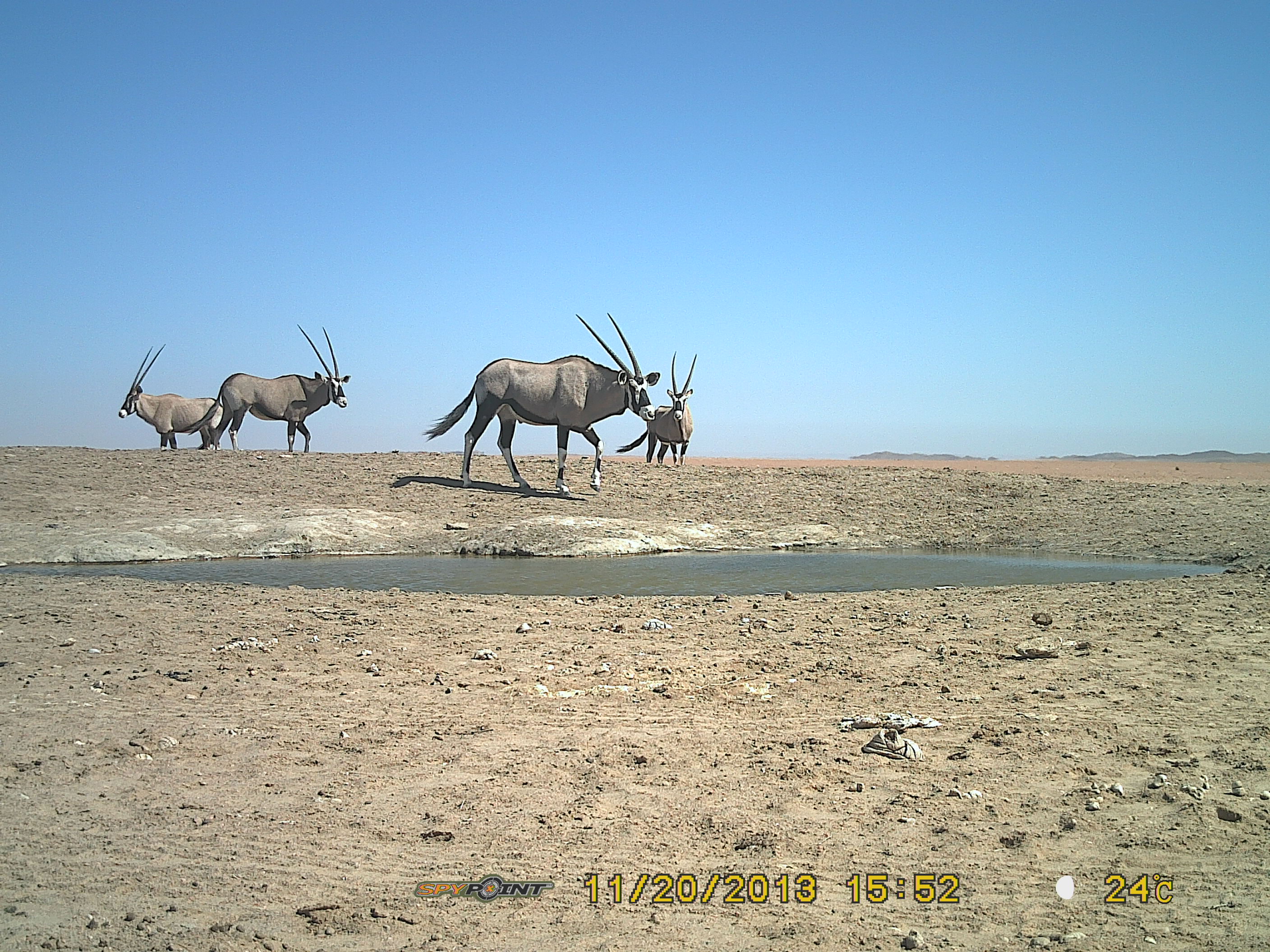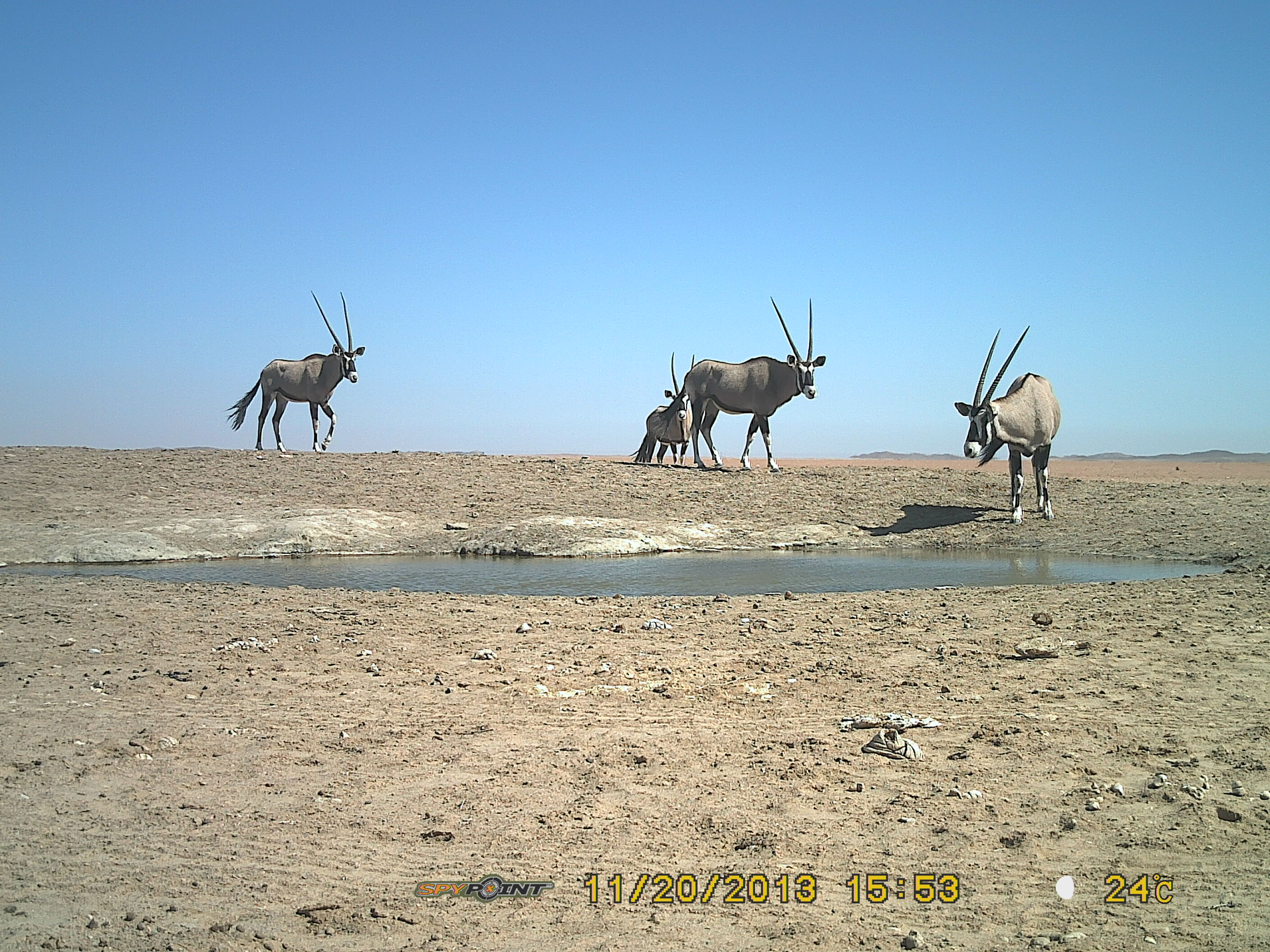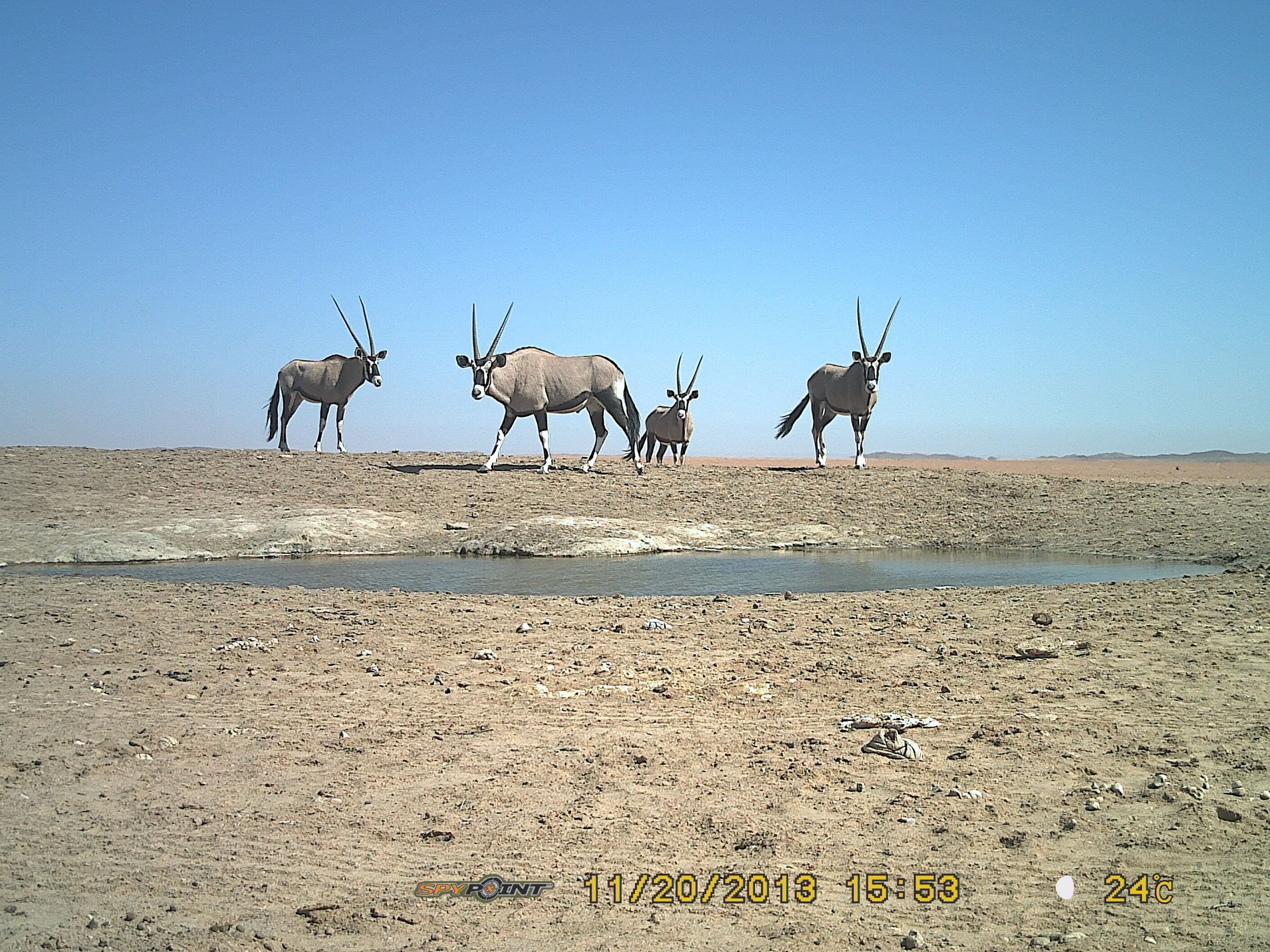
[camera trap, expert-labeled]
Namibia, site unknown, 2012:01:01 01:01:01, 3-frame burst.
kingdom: Animalia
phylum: Chordata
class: Mammalia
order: Artiodactyla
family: Bovidae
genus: Oryx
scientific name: Oryx gazella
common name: gemsbok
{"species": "Oryx gazella (gemsbok)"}